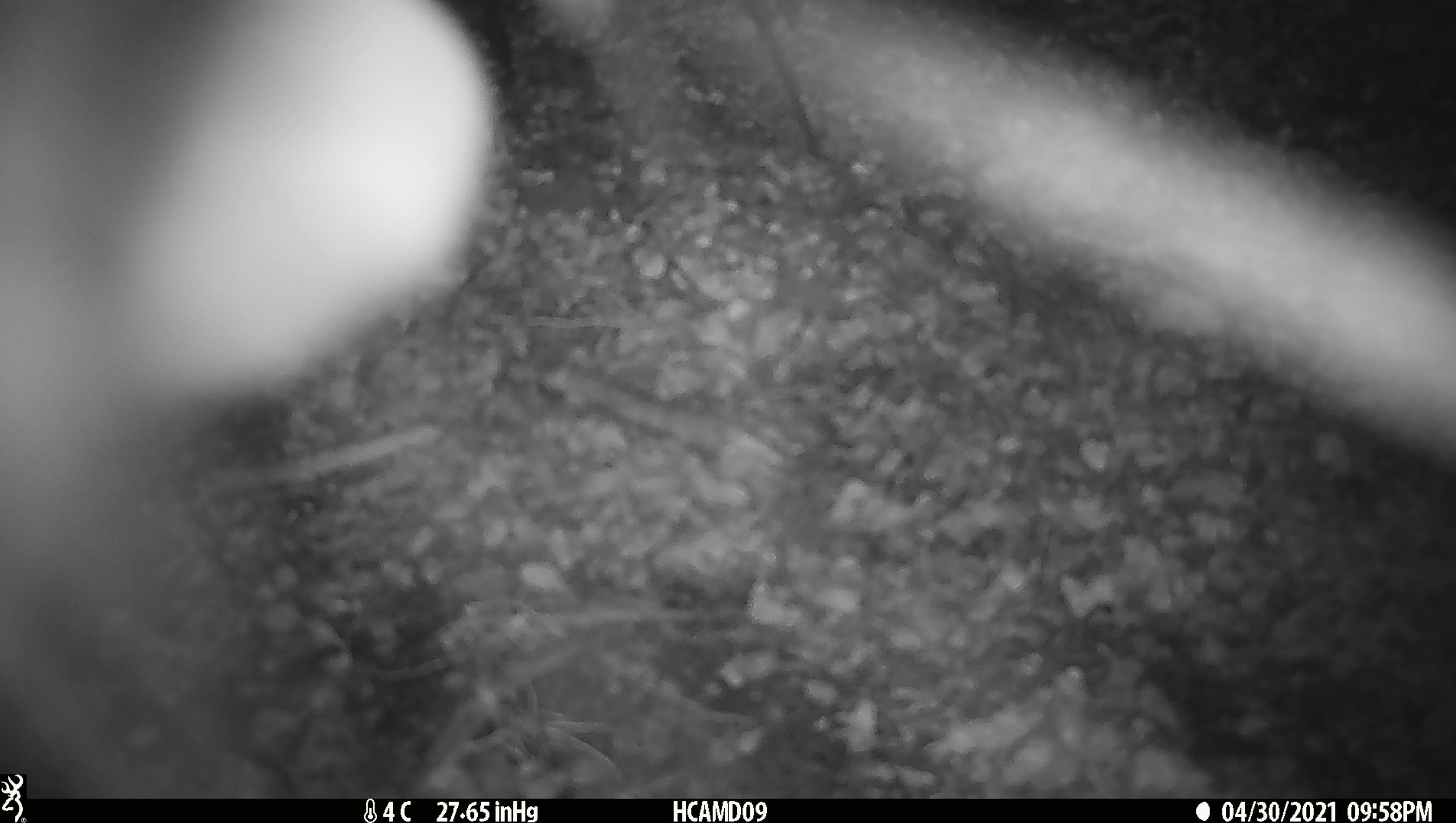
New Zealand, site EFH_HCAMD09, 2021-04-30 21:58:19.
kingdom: Animalia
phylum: Chordata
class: Mammalia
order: Diprotodontia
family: Phalangeridae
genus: Trichosurus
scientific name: Trichosurus vulpecula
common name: common brushtail possum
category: possum